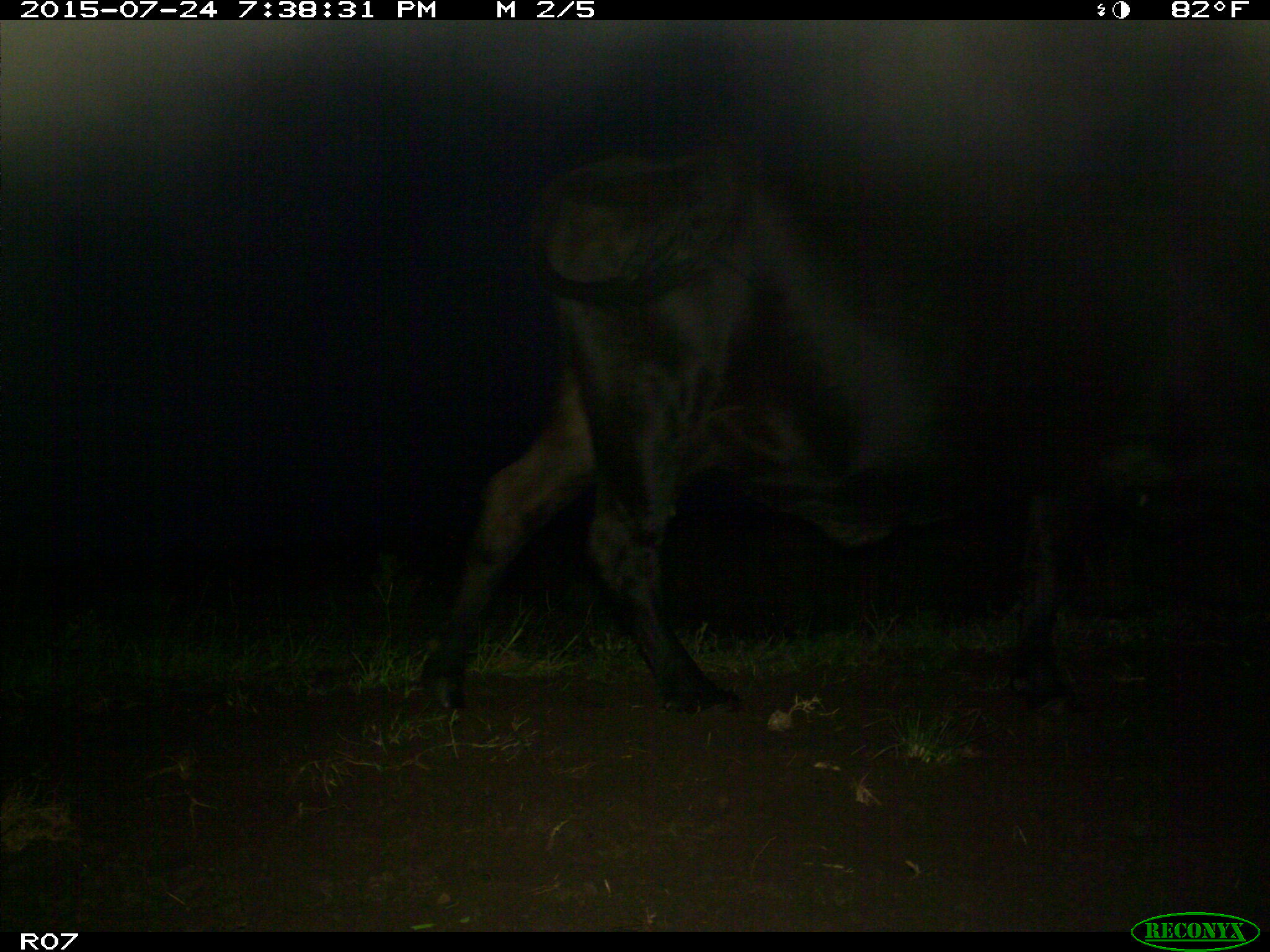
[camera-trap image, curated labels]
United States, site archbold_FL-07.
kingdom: Animalia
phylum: Chordata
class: Mammalia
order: Artiodactyla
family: Bovidae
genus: Bos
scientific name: Bos taurus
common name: domestic cow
Bos taurus (domestic cow).